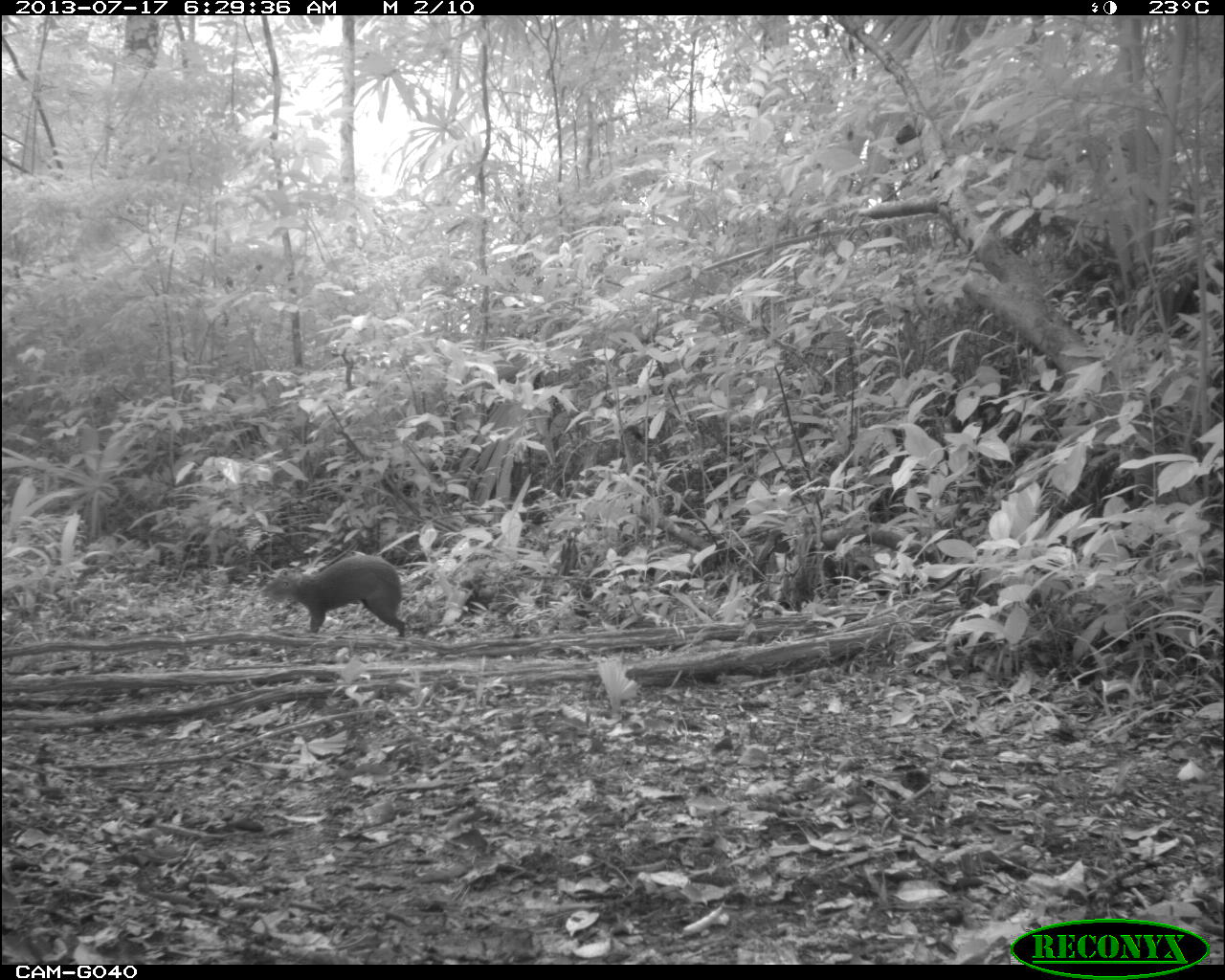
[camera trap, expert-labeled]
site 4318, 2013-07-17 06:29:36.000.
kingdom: Animalia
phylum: Chordata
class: Mammalia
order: Rodentia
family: Dasyproctidae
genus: Dasyprocta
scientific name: Dasyprocta punctata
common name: central american agouti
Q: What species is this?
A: Dasyprocta punctata (central american agouti).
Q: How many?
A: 1.